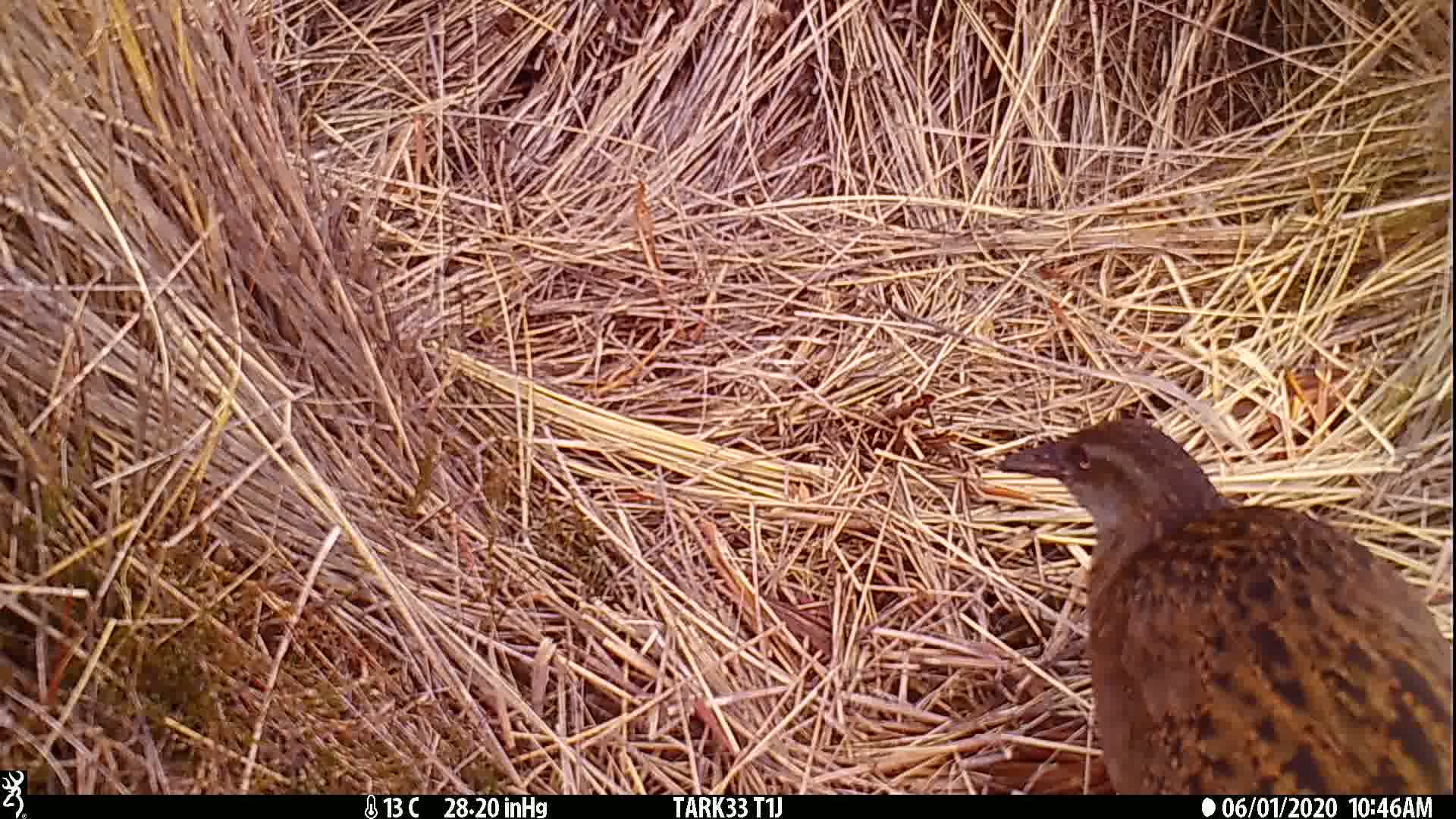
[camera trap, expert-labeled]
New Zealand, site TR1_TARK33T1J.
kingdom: Animalia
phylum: Chordata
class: Aves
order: Gruiformes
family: Rallidae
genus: Gallirallus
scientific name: Gallirallus australis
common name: weka